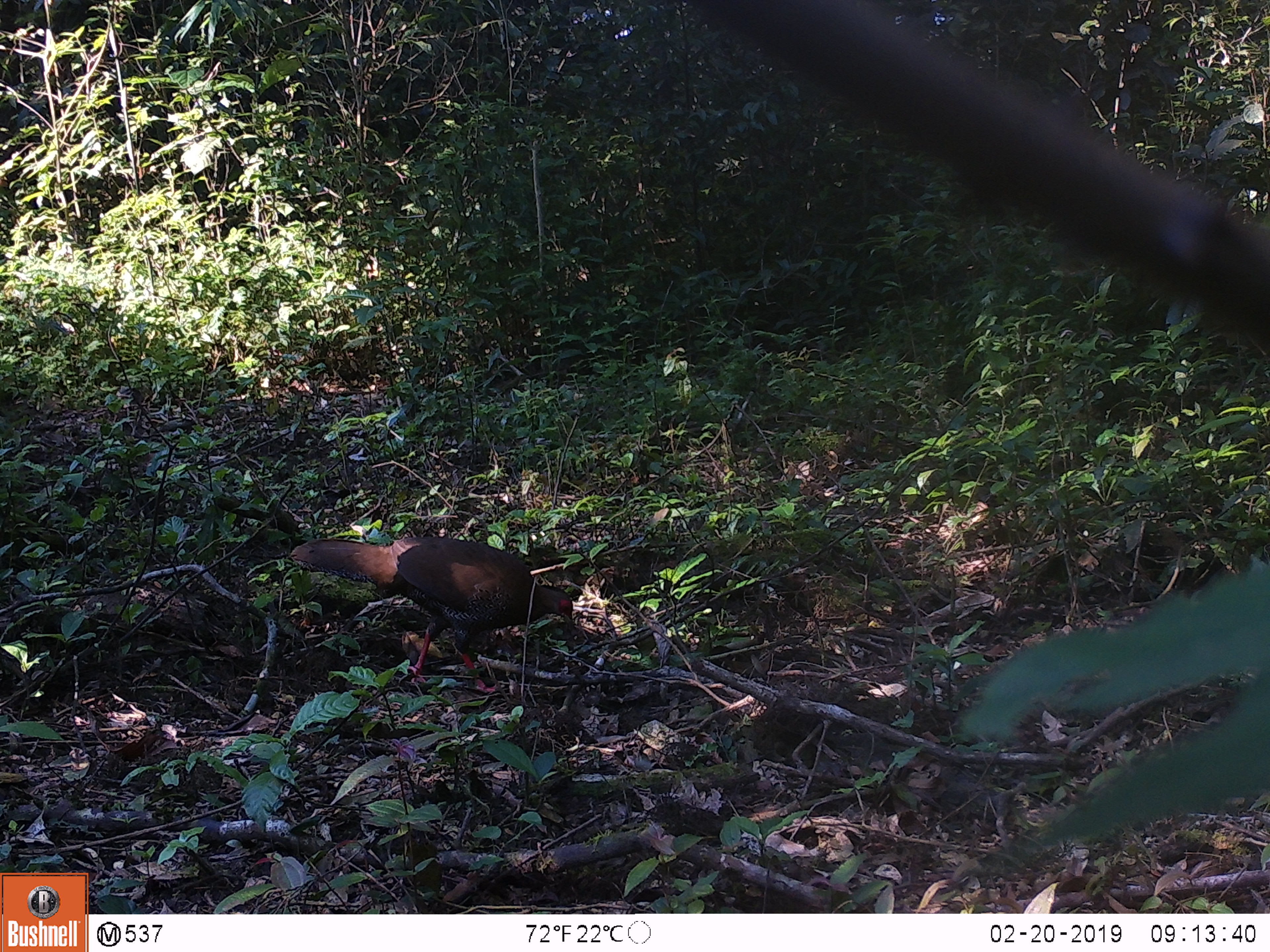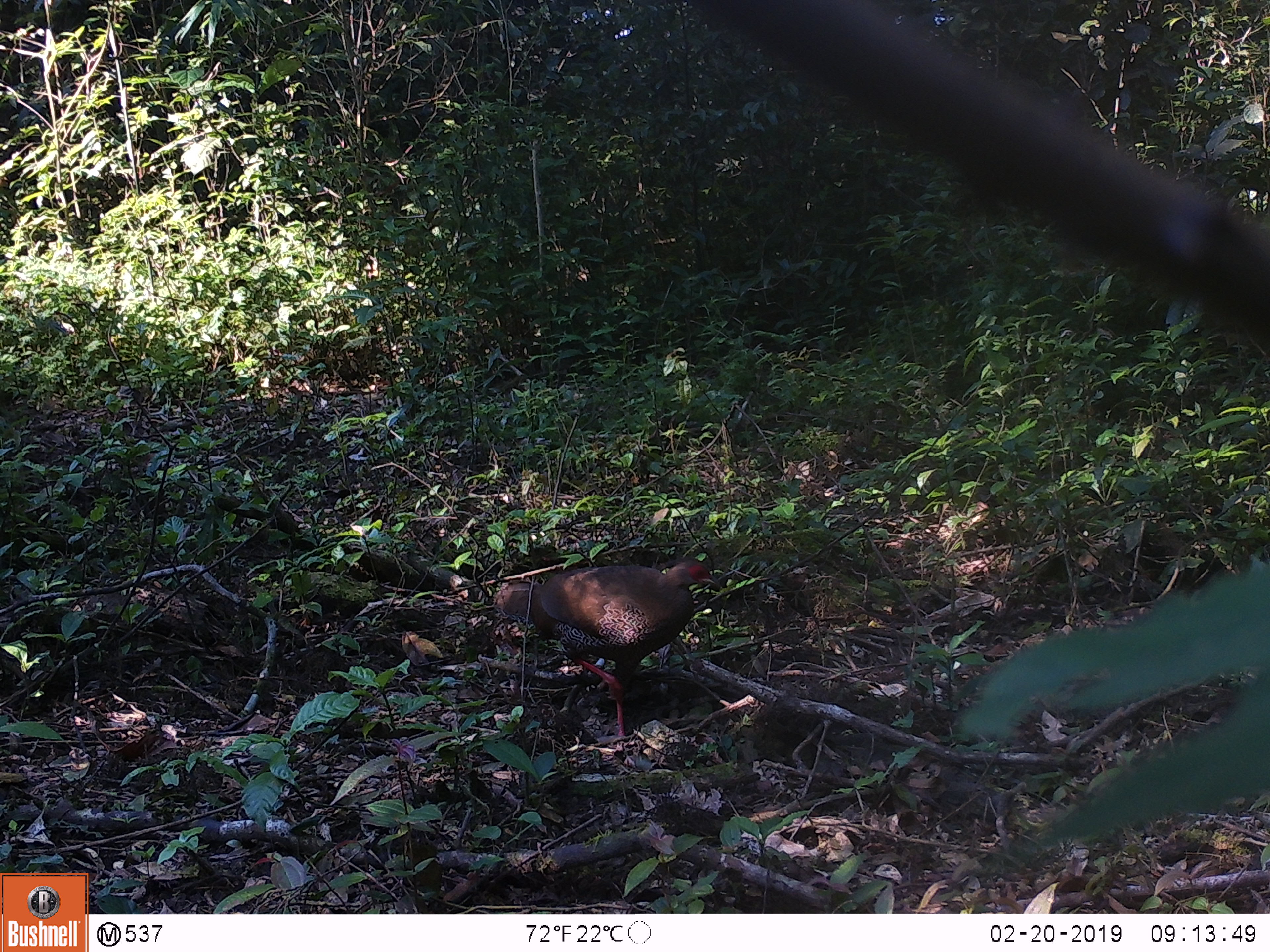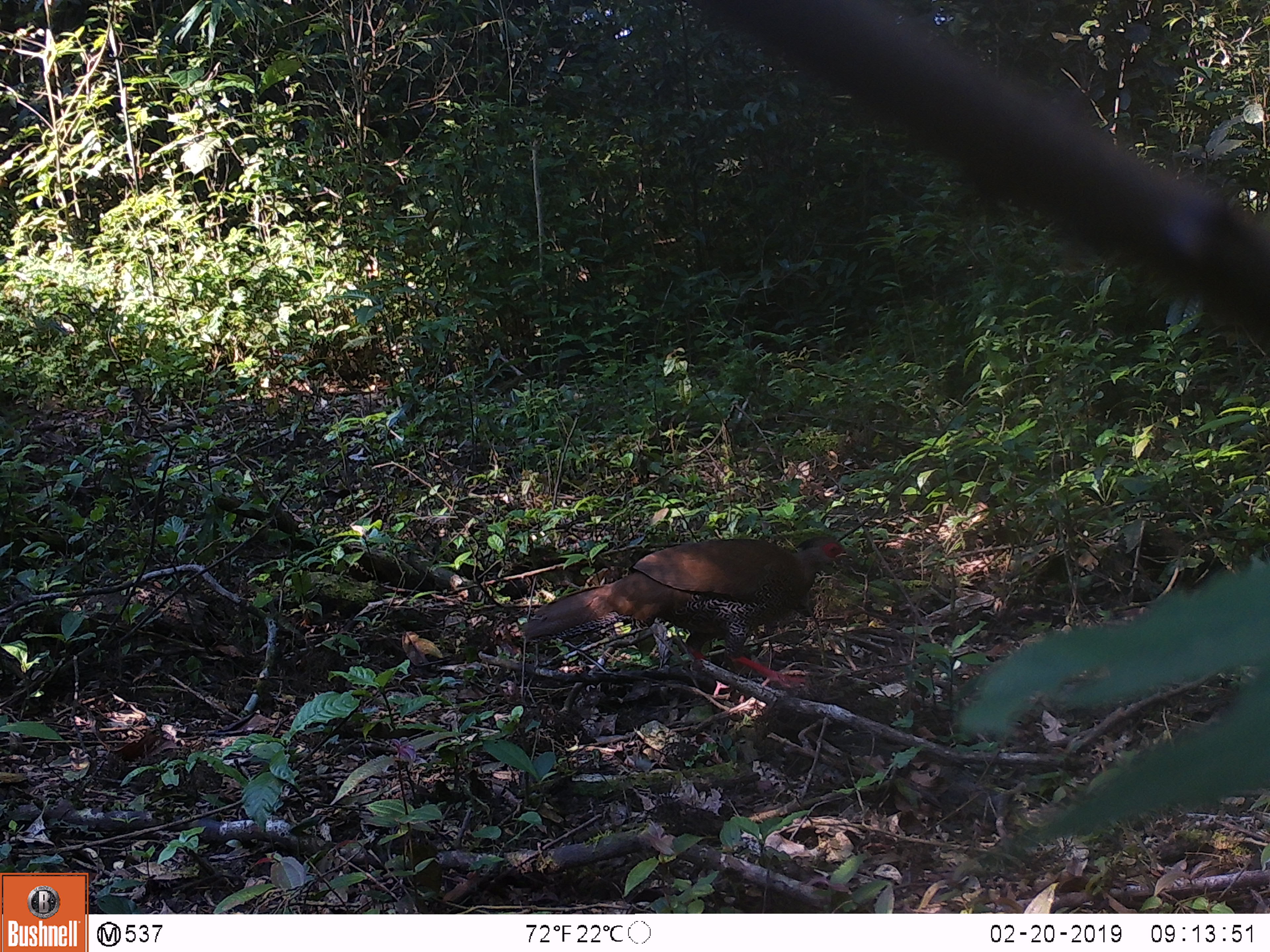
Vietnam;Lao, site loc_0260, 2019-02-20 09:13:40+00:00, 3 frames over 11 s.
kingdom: Animalia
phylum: Chordata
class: Aves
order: Galliformes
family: Phasianidae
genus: Lophura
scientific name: Lophura nycthemera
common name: silver pheasant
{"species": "silver pheasant (Lophura nycthemera)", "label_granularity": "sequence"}